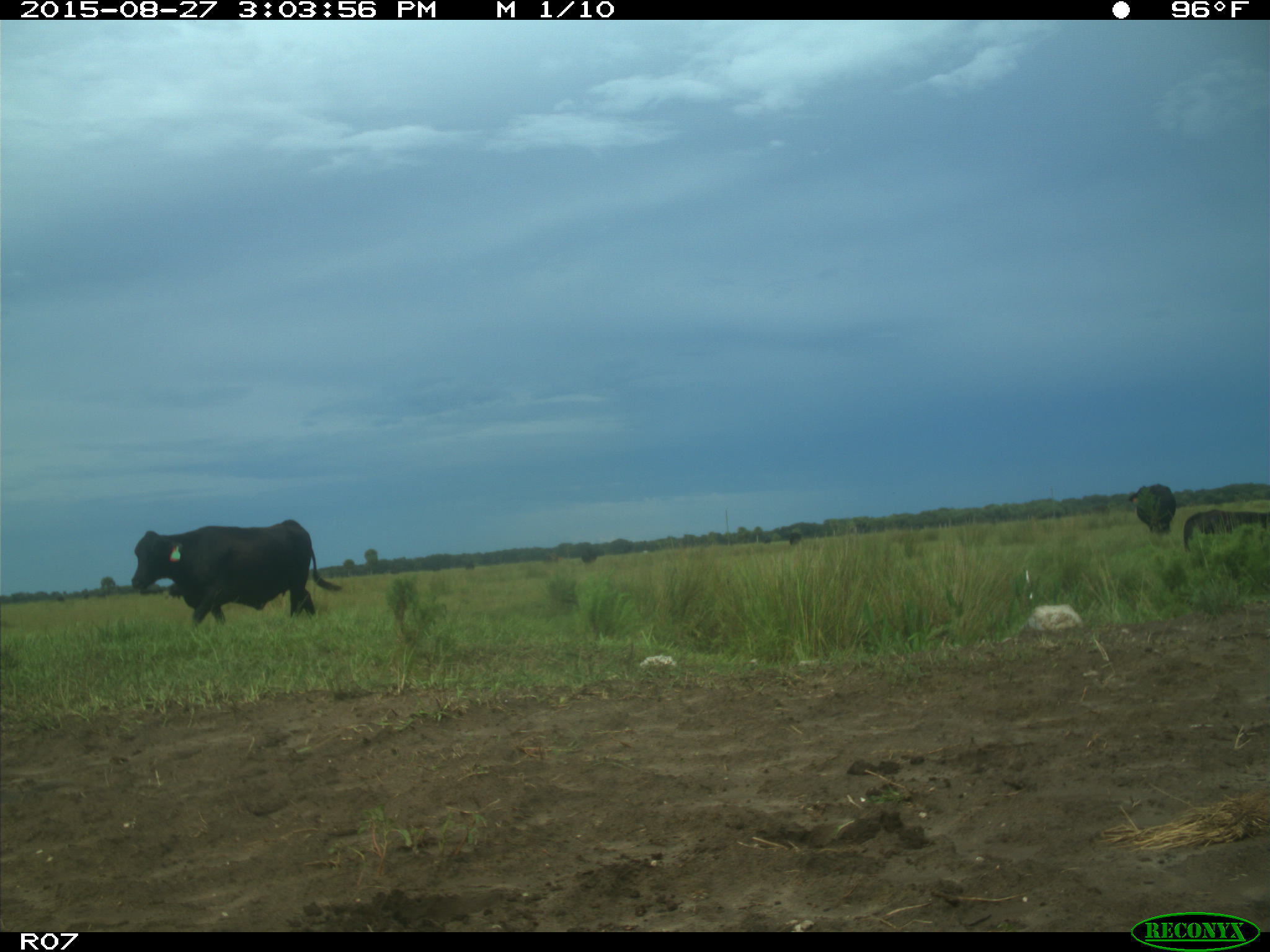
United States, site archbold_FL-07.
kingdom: Animalia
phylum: Chordata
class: Mammalia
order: Artiodactyla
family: Bovidae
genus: Bos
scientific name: Bos taurus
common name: domestic cow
Bos taurus (domestic cow).